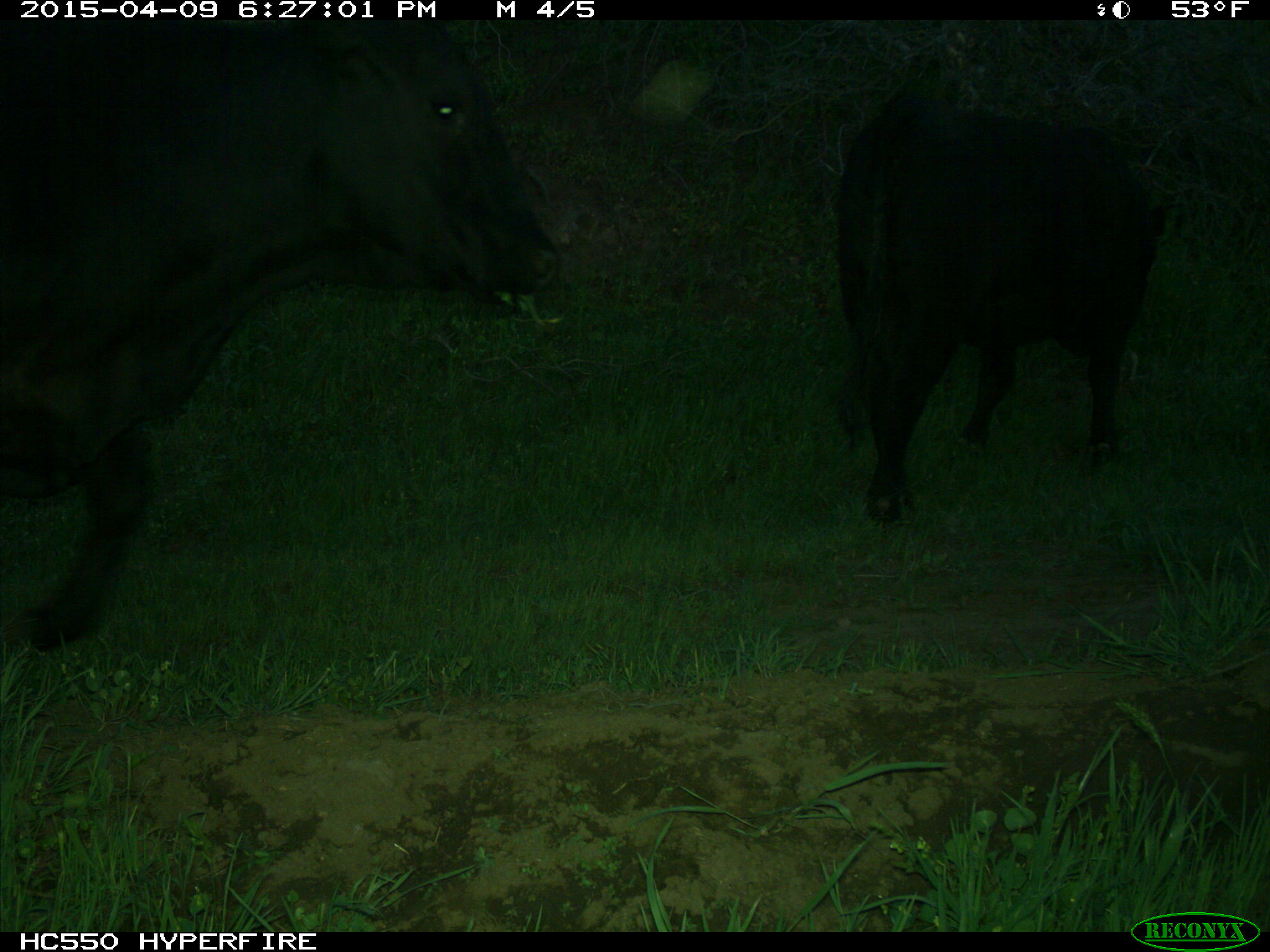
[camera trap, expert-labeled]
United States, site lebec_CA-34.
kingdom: Animalia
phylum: Chordata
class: Mammalia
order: Artiodactyla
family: Bovidae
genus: Bos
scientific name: Bos taurus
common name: domestic cow